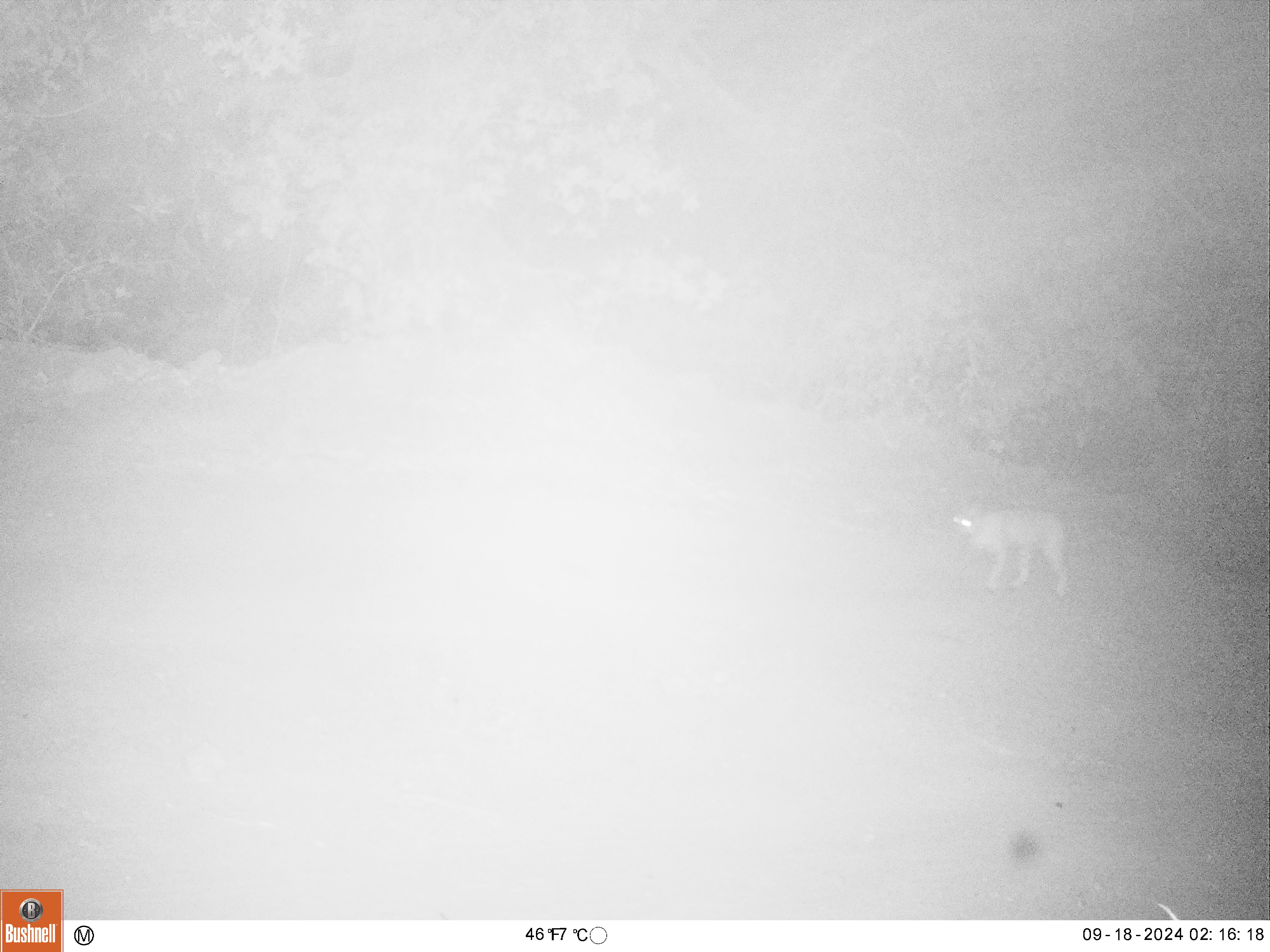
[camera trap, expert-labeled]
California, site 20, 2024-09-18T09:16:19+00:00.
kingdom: Animalia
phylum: Chordata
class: Mammalia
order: Carnivora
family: Felidae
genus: Lynx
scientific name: Lynx rufus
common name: bobcat